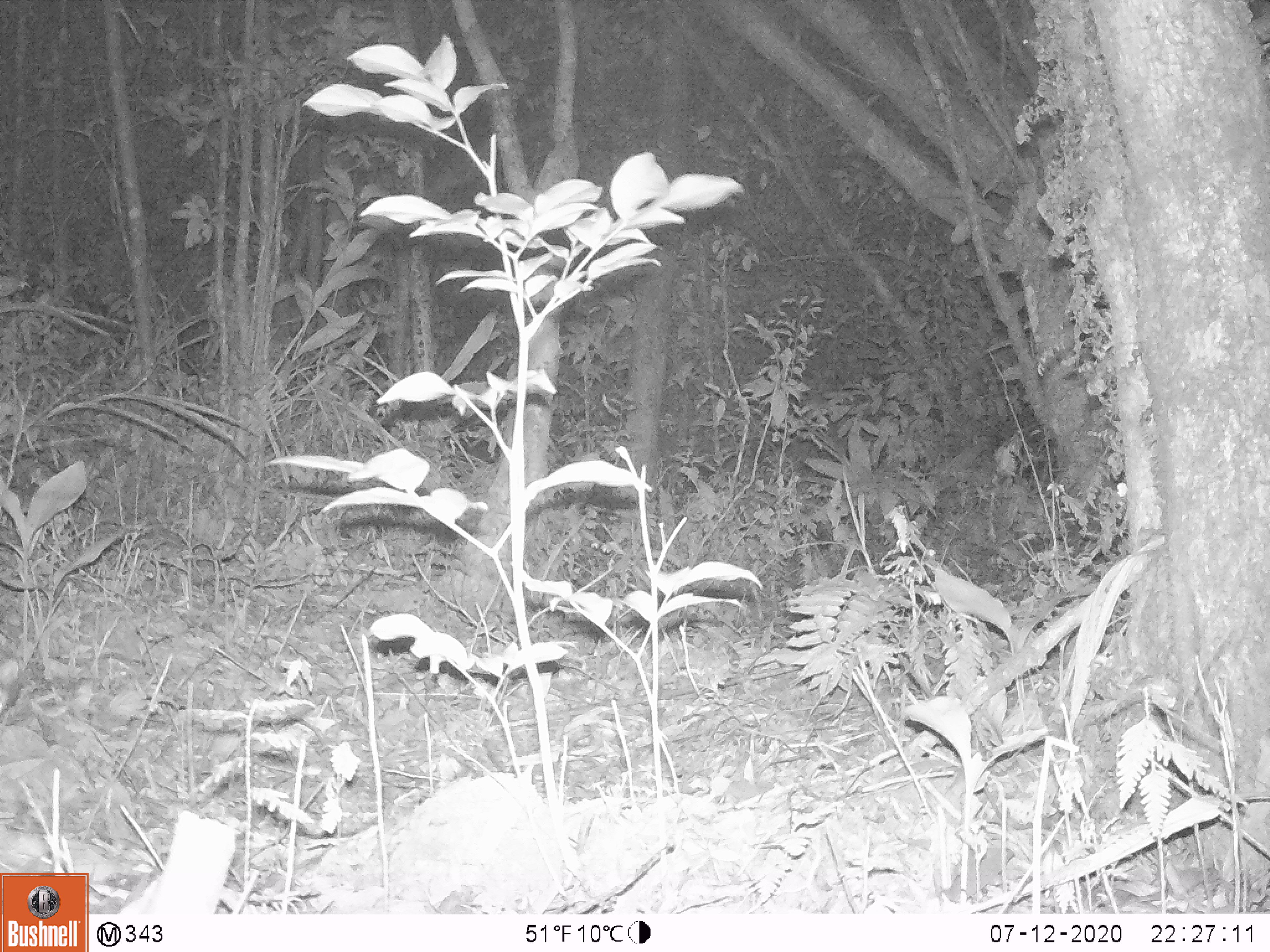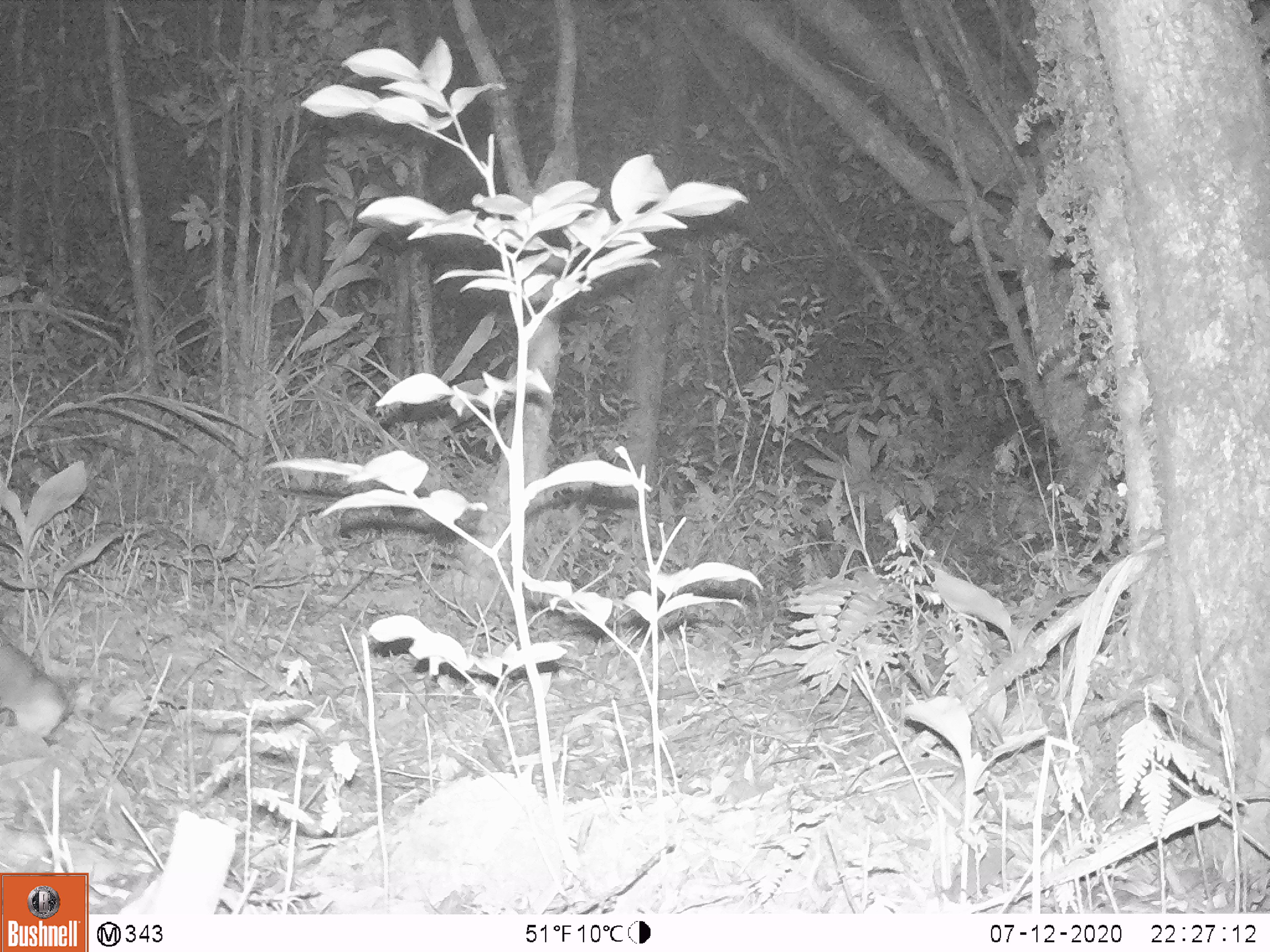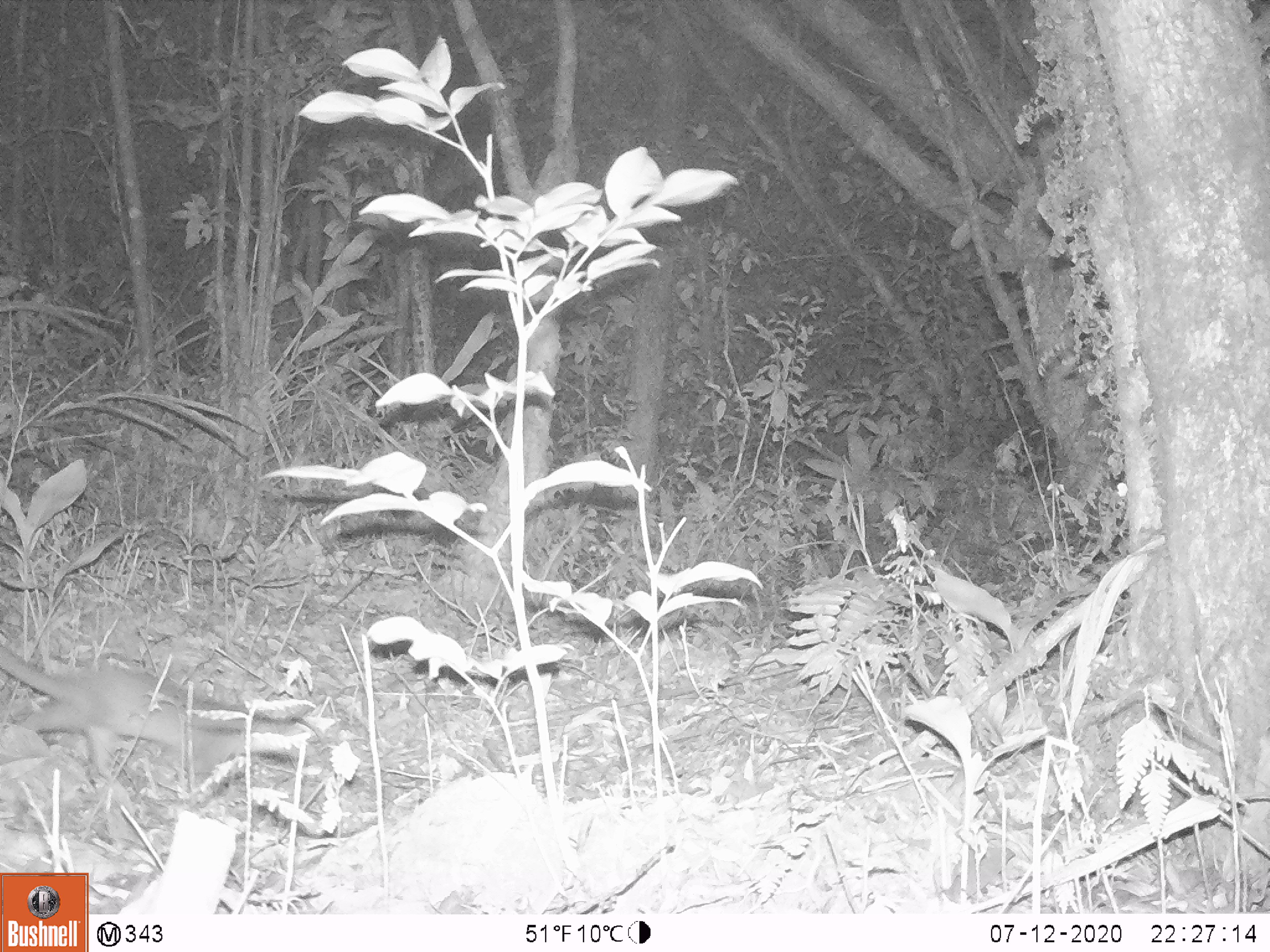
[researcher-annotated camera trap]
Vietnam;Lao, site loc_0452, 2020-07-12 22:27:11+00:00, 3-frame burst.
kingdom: Animalia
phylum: Chordata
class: Mammalia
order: Carnivora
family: Mustelidae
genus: Melogale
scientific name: Melogale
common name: ferret badger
Ferret badger (Melogale). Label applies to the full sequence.